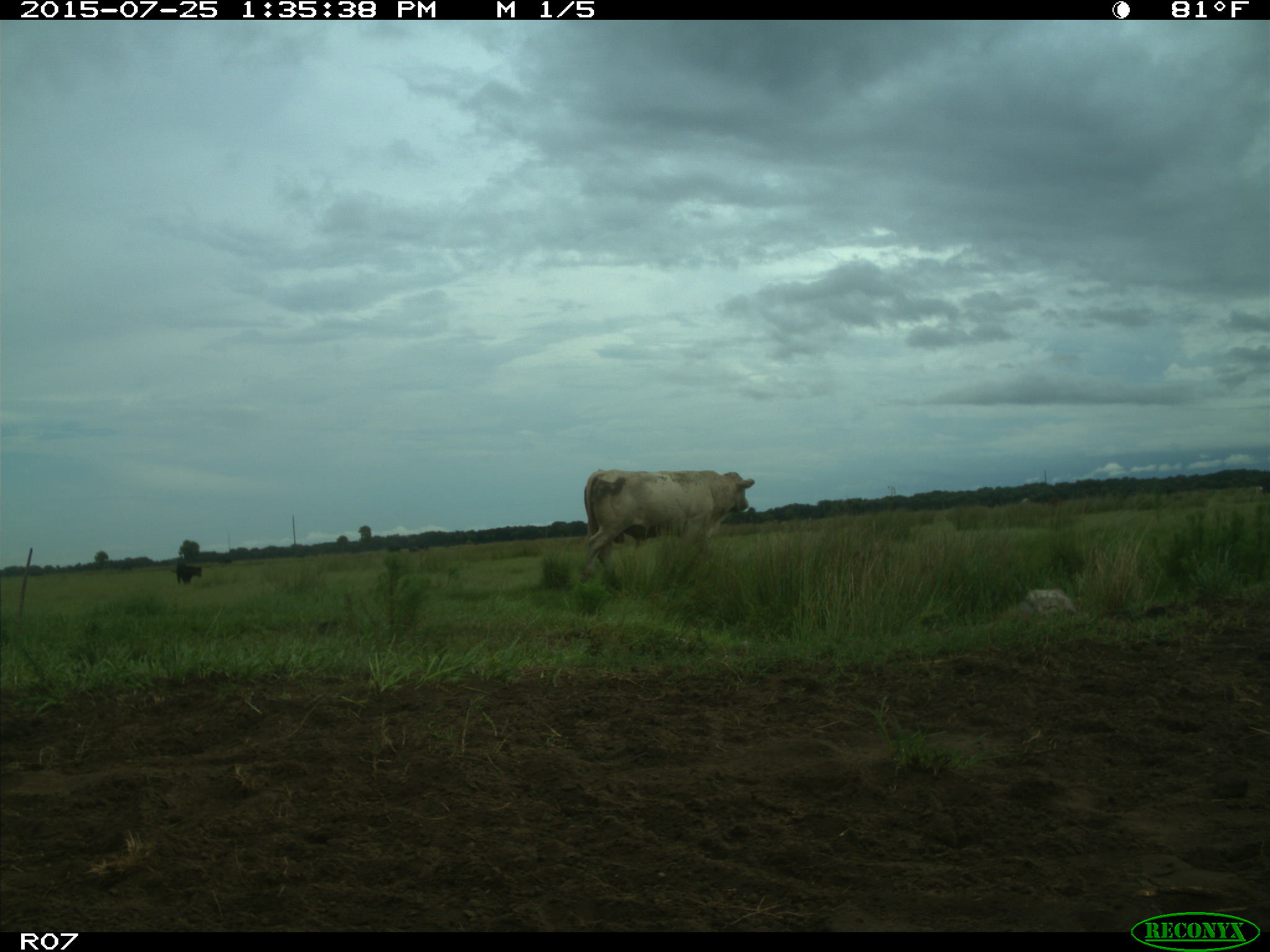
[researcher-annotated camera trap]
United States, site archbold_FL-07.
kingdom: Animalia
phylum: Chordata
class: Mammalia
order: Artiodactyla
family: Bovidae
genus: Bos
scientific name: Bos taurus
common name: domestic cow